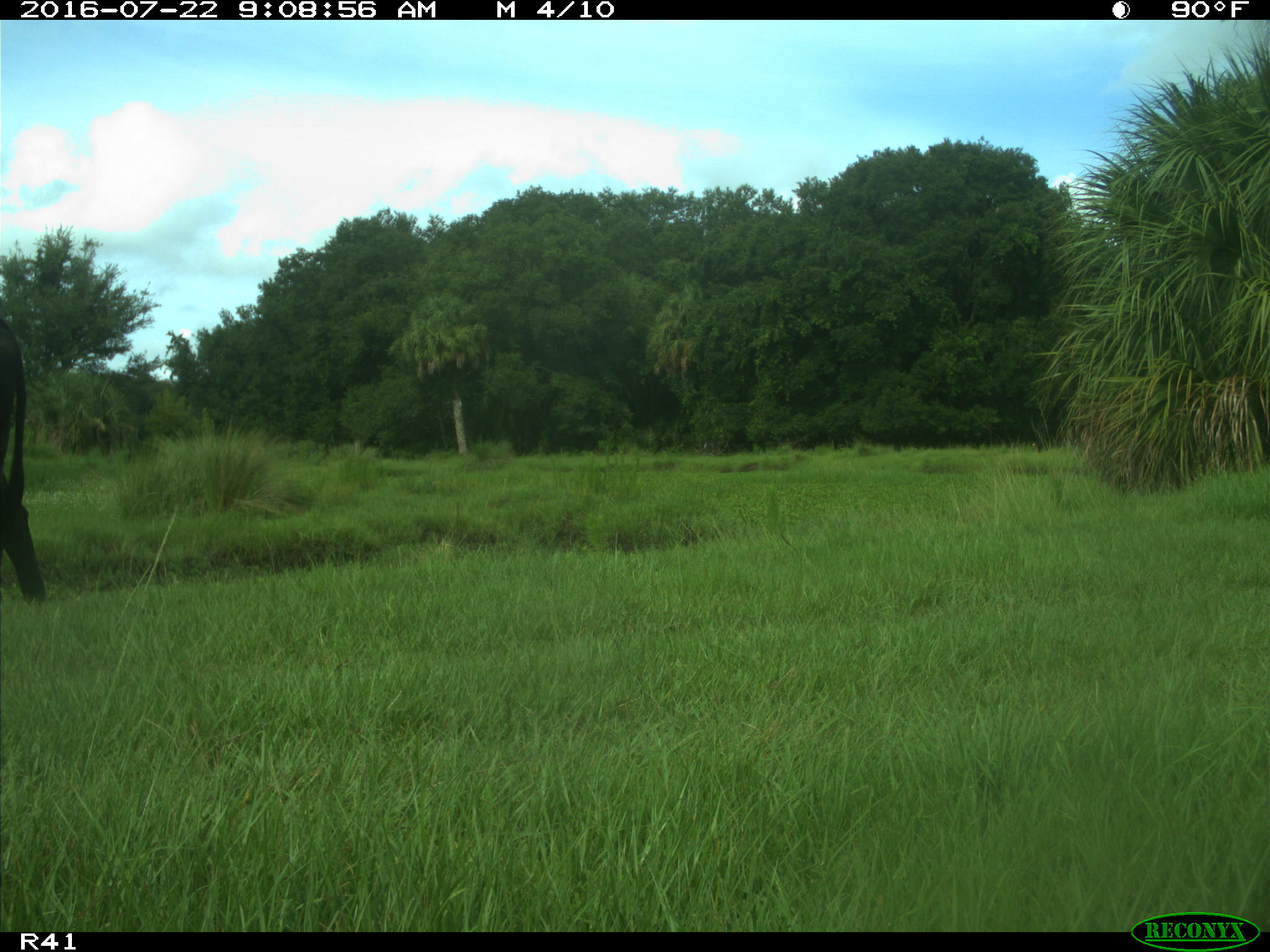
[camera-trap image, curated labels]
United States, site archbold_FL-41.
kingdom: Animalia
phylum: Chordata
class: Mammalia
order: Artiodactyla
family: Bovidae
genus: Bos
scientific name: Bos taurus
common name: domestic cow